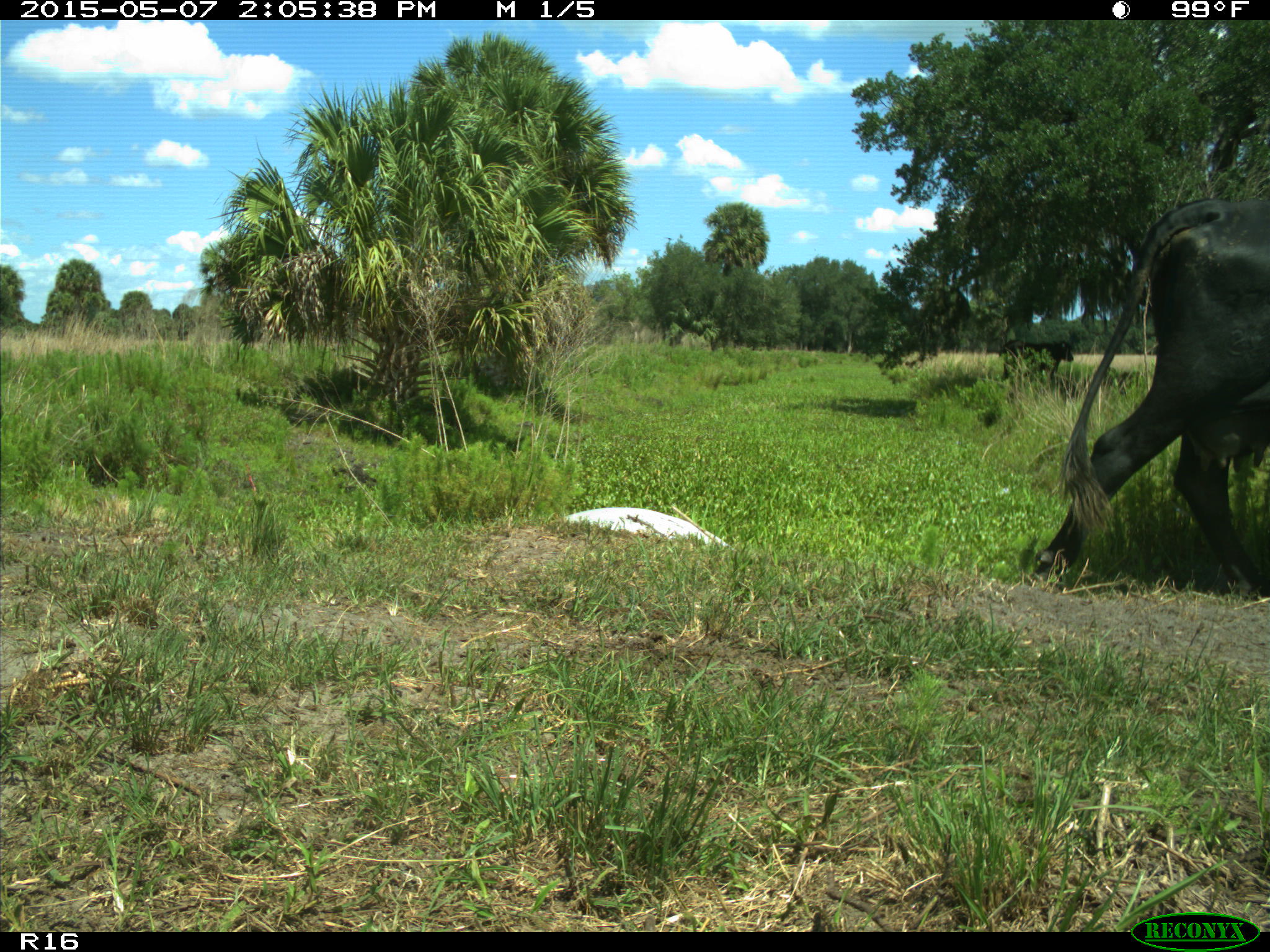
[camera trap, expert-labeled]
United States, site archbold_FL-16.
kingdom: Animalia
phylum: Chordata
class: Mammalia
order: Artiodactyla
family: Bovidae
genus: Bos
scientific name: Bos taurus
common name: domestic cow